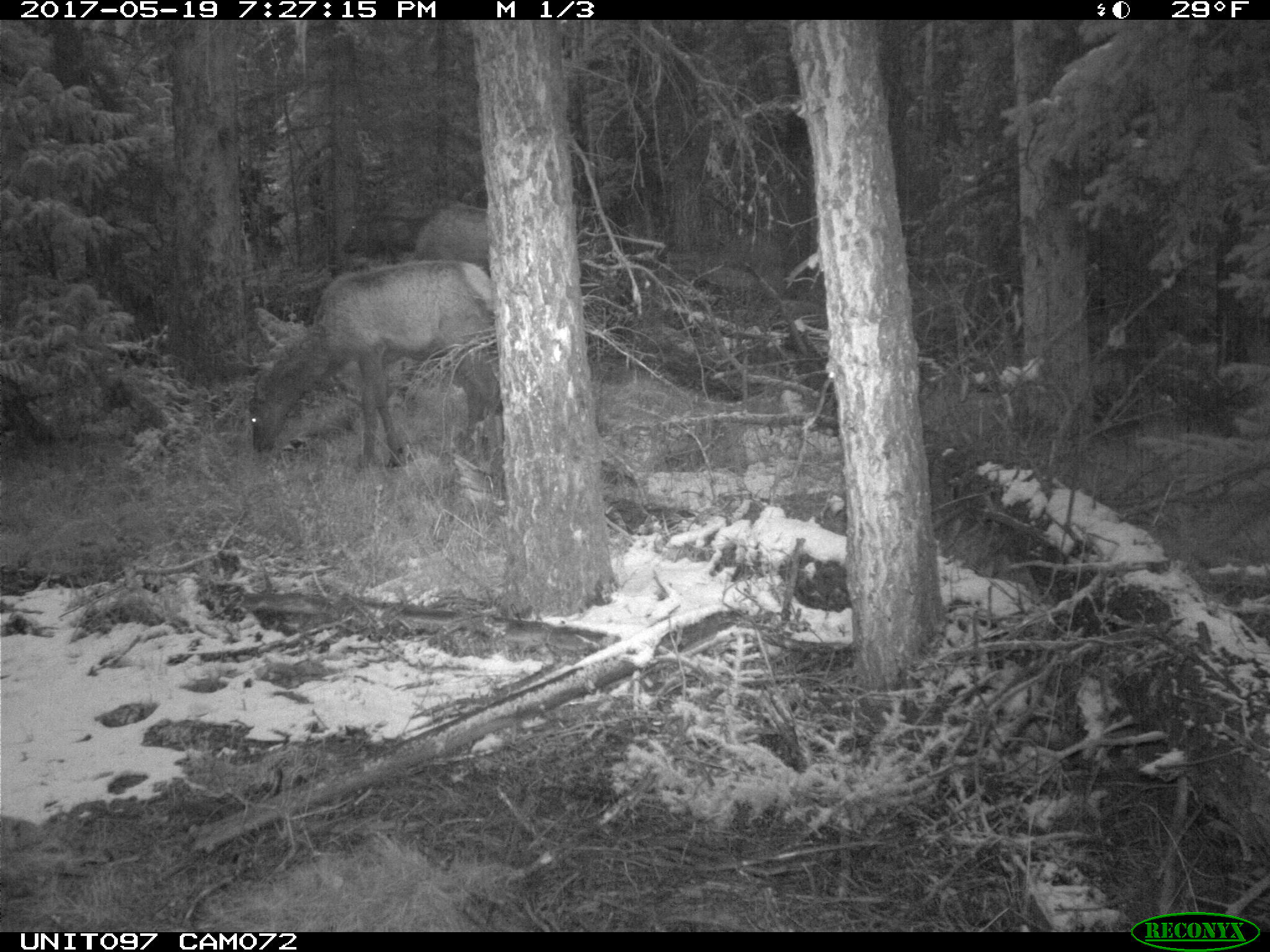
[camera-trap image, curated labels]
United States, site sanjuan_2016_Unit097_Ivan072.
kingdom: Animalia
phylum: Chordata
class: Mammalia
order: Artiodactyla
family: Cervidae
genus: Cervus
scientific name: Cervus elaphus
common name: red deer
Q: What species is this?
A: Cervus elaphus (red deer).